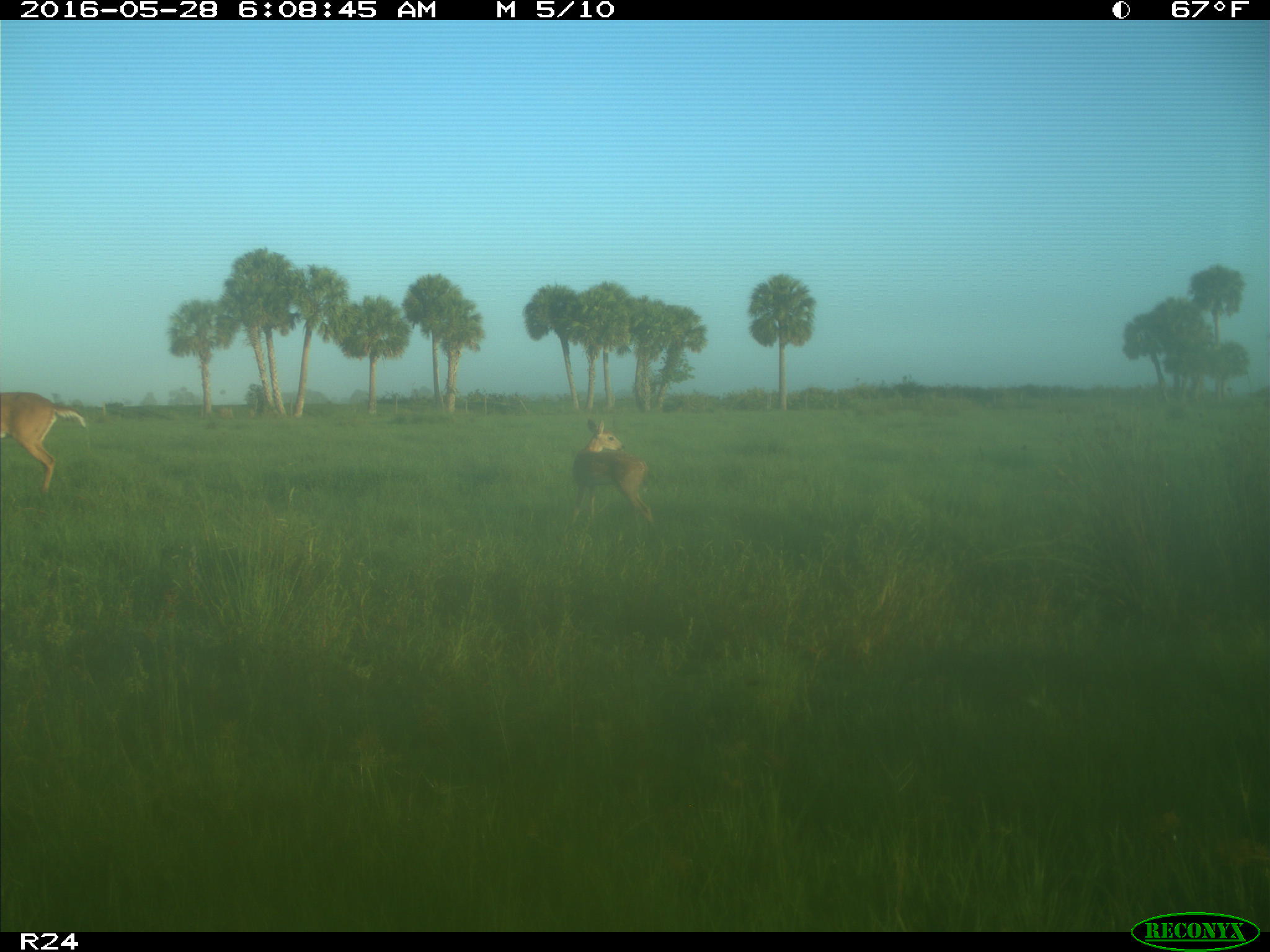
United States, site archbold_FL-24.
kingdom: Animalia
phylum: Chordata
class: Mammalia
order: Artiodactyla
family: Cervidae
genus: Odocoileus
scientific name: Odocoileus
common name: deer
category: unidentified deer